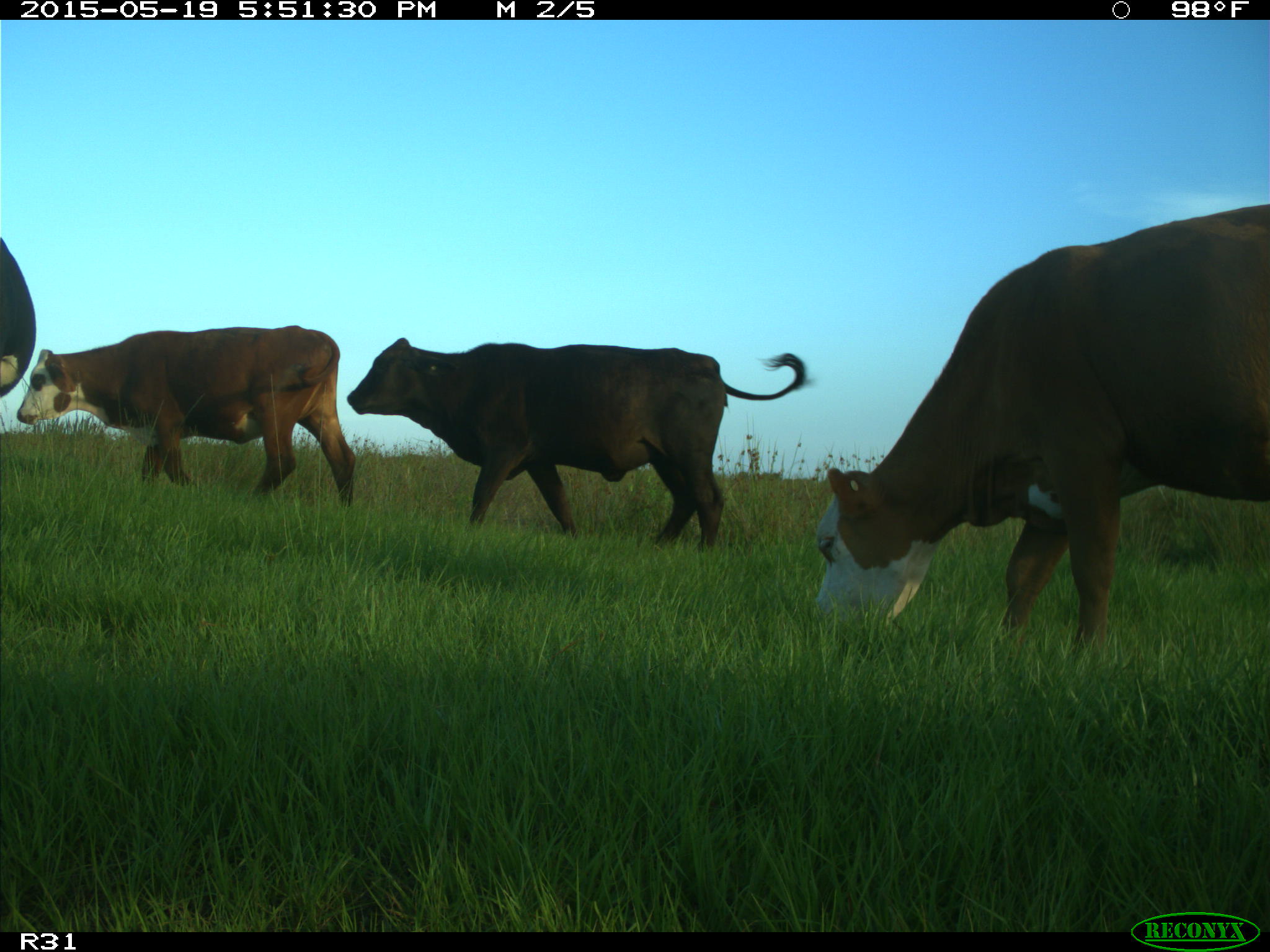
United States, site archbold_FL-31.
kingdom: Animalia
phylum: Chordata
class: Mammalia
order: Artiodactyla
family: Bovidae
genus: Bos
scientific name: Bos taurus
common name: domestic cow